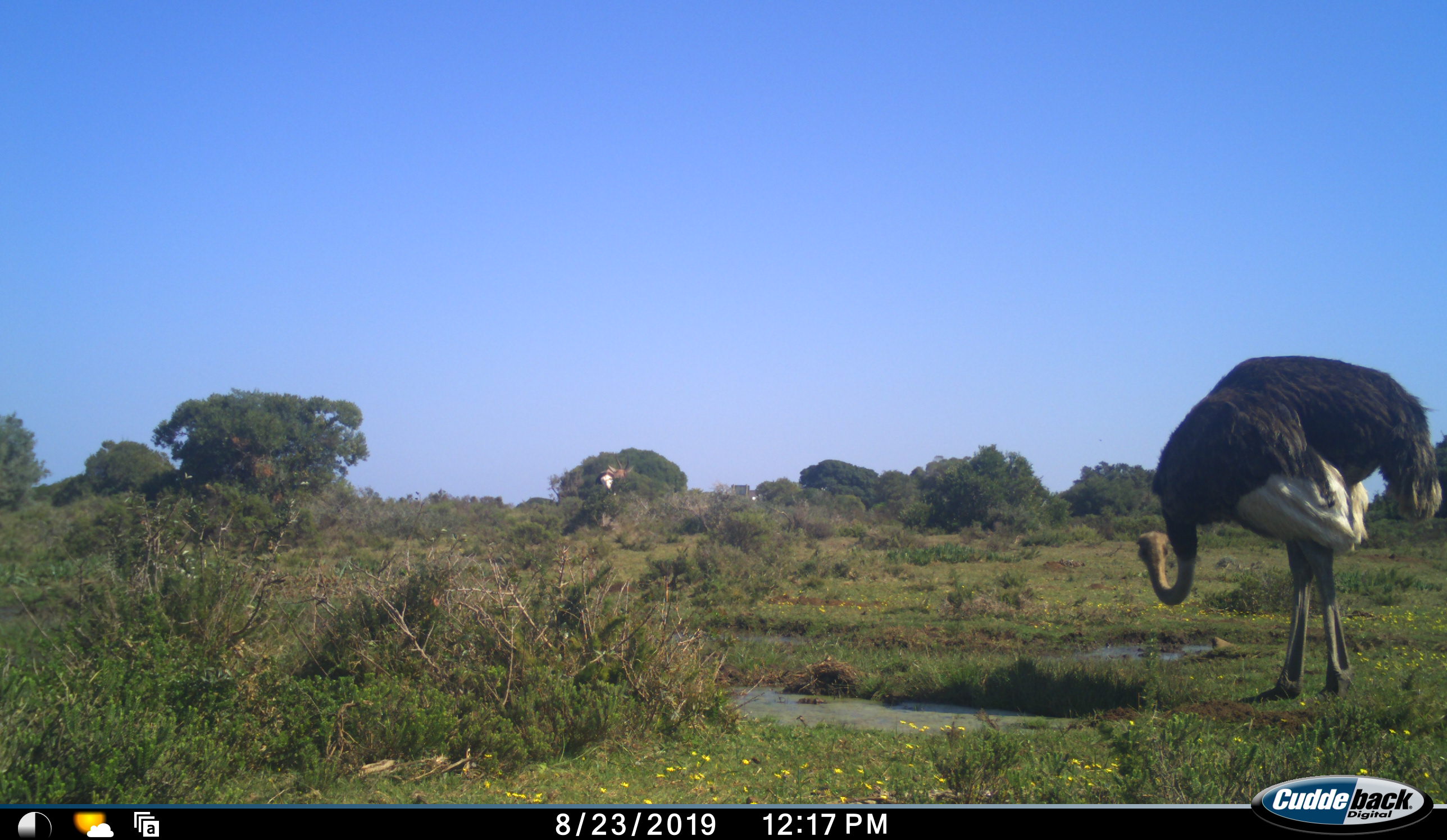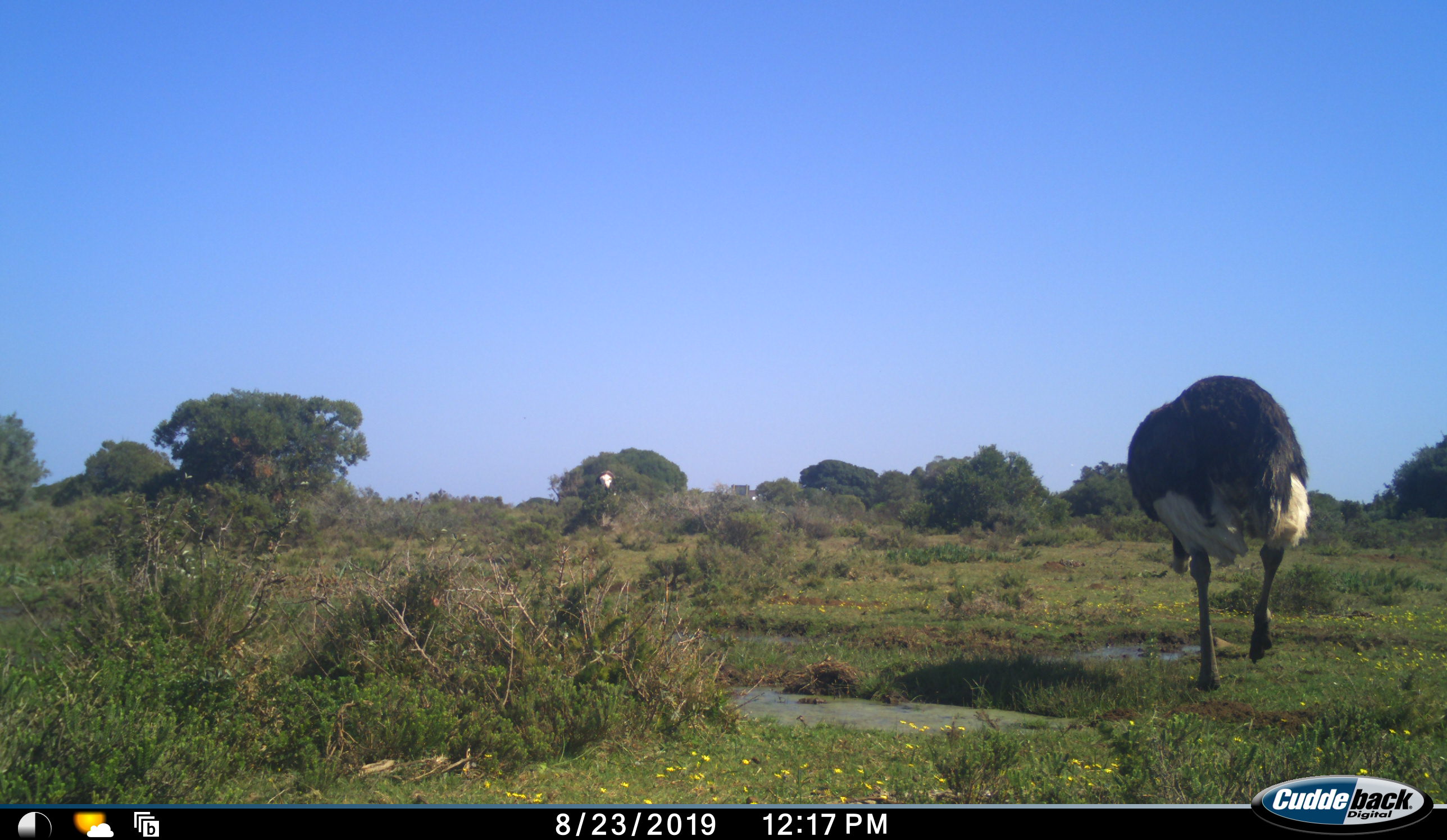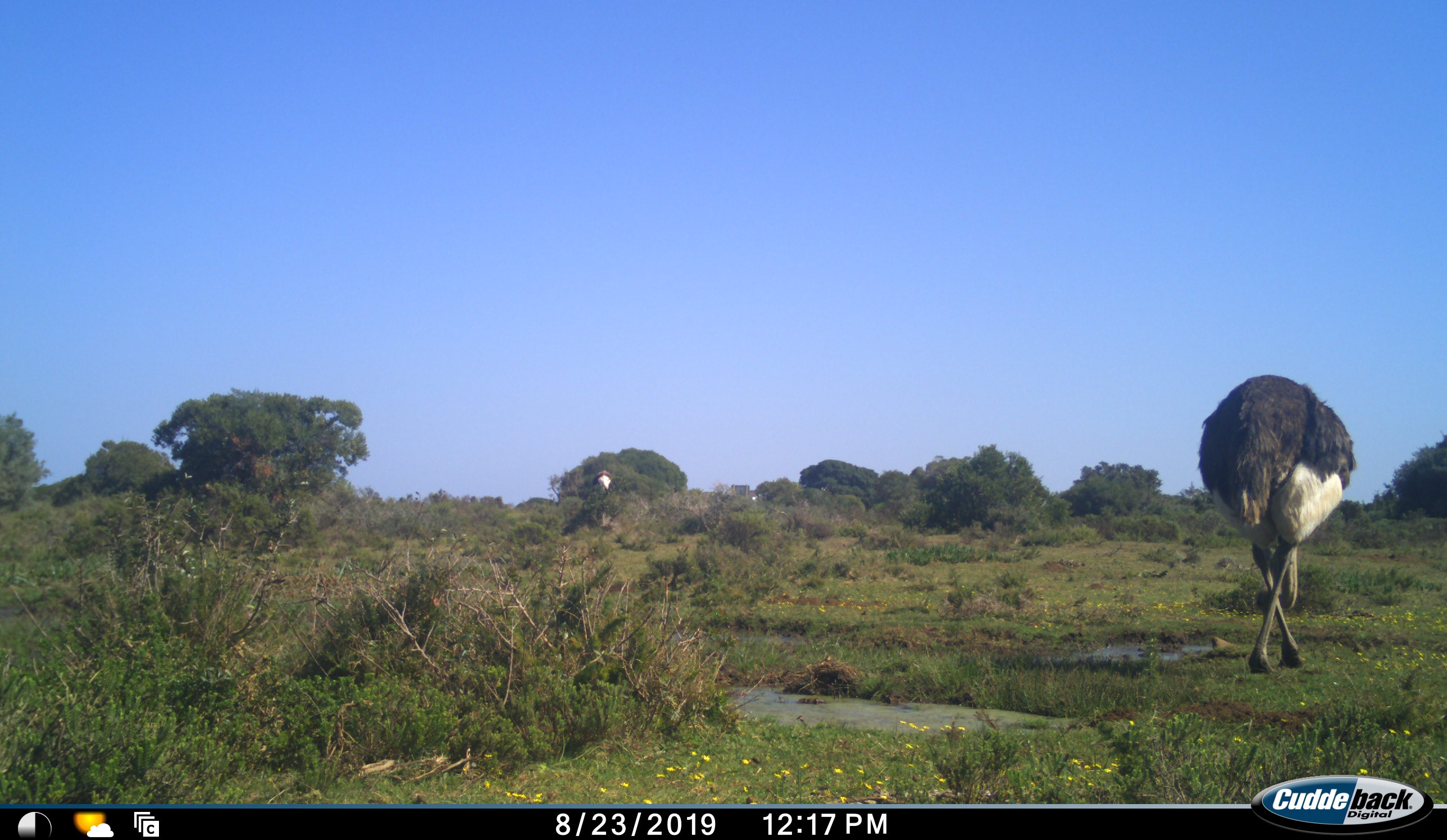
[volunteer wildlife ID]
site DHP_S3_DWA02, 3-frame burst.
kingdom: Animalia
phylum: Chordata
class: Aves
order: Struthioniformes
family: Struthionidae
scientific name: Struthionidae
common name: ostrich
Ostrich (Struthionidae), count 1. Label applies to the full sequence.